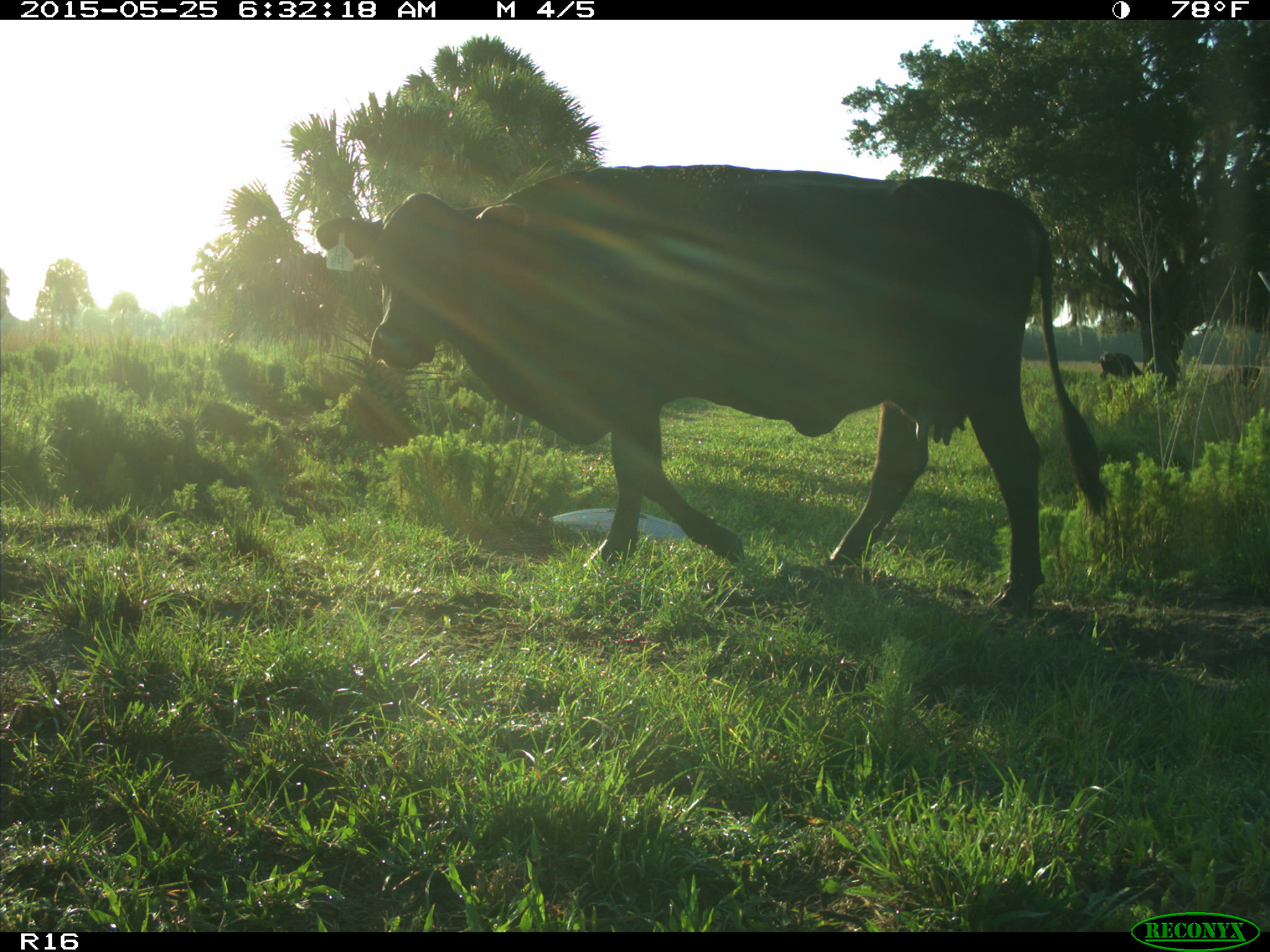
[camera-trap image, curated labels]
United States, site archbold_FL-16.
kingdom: Animalia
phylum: Chordata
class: Mammalia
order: Artiodactyla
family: Bovidae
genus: Bos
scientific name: Bos taurus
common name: domestic cow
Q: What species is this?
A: Bos taurus (domestic cow).